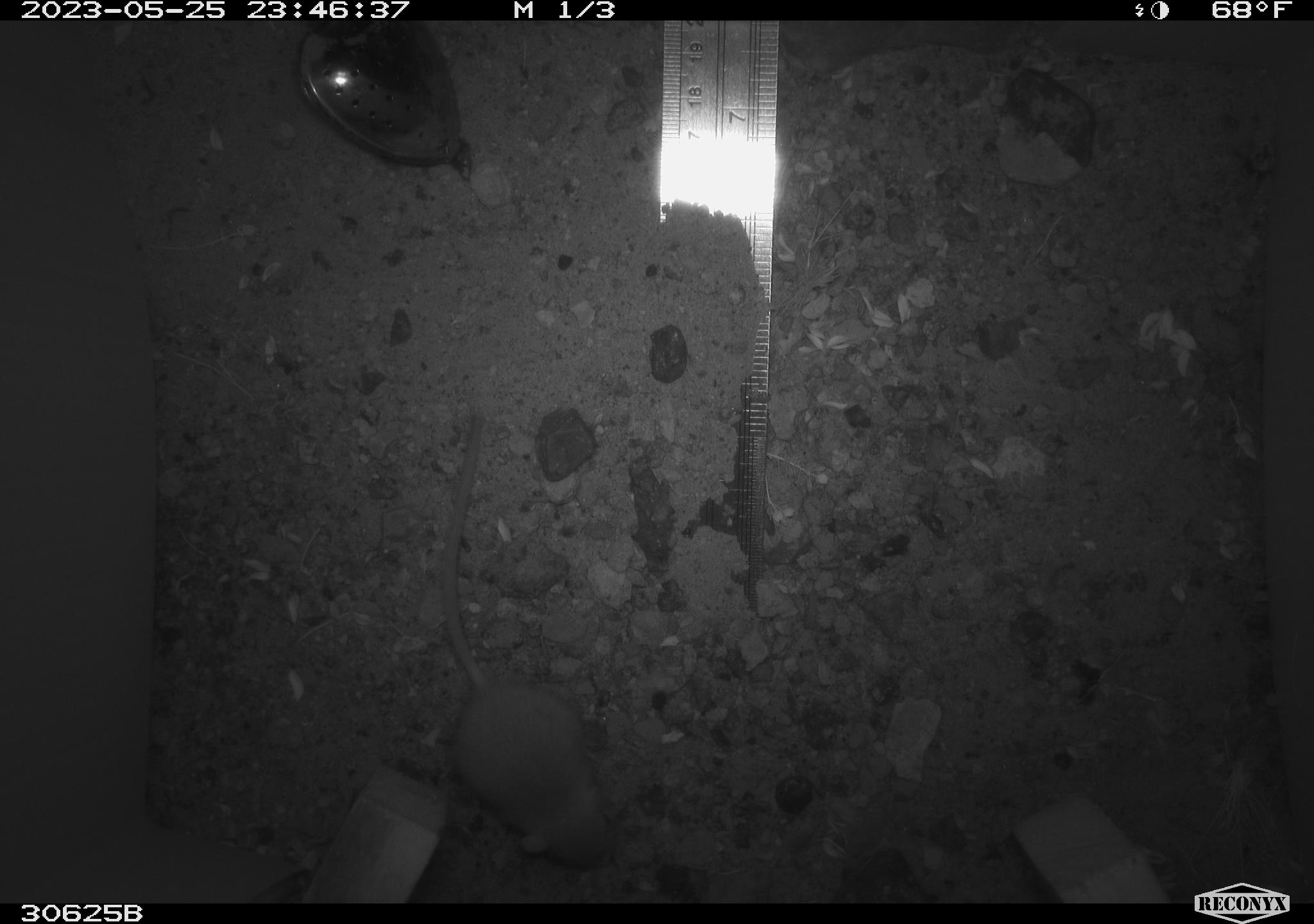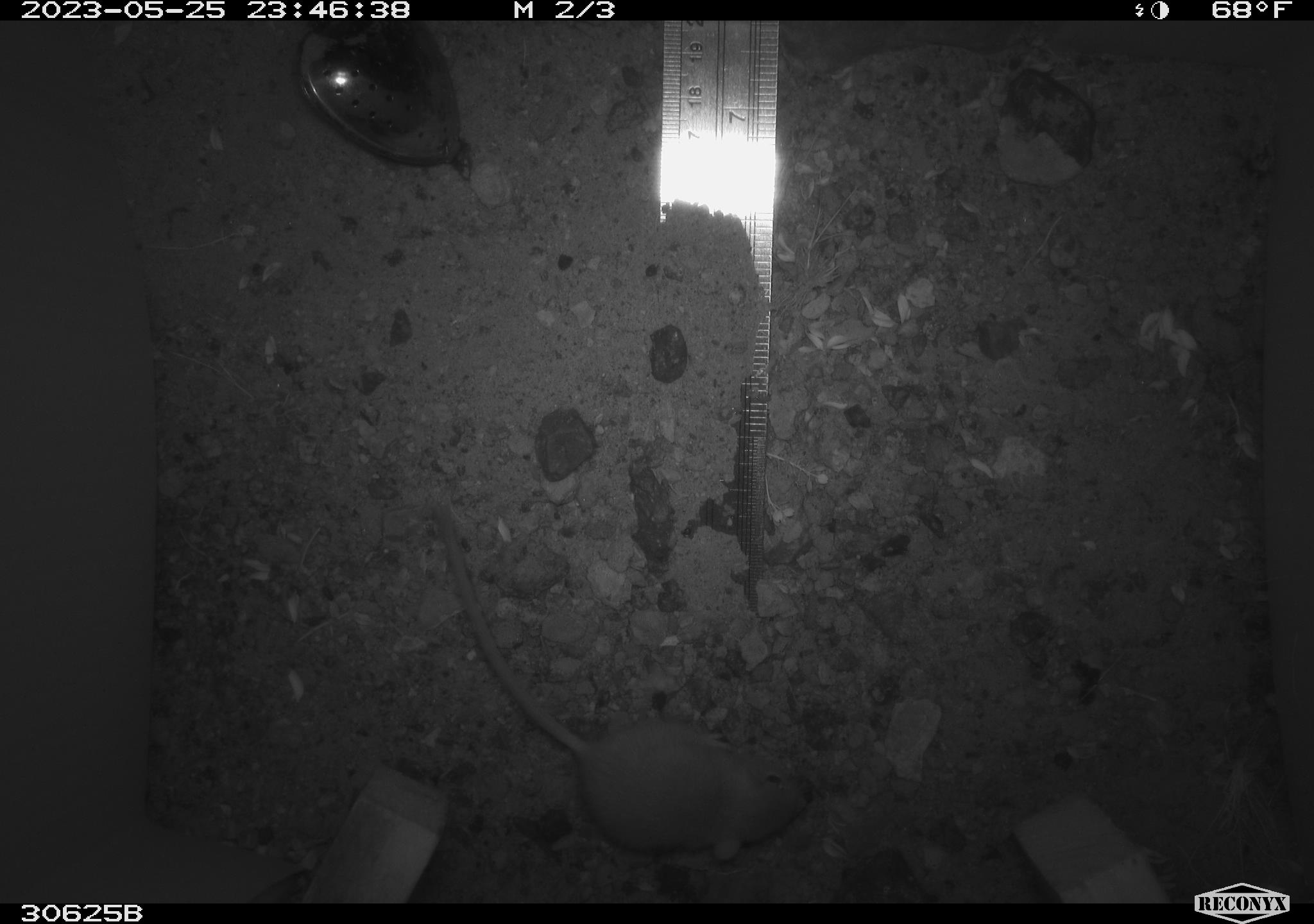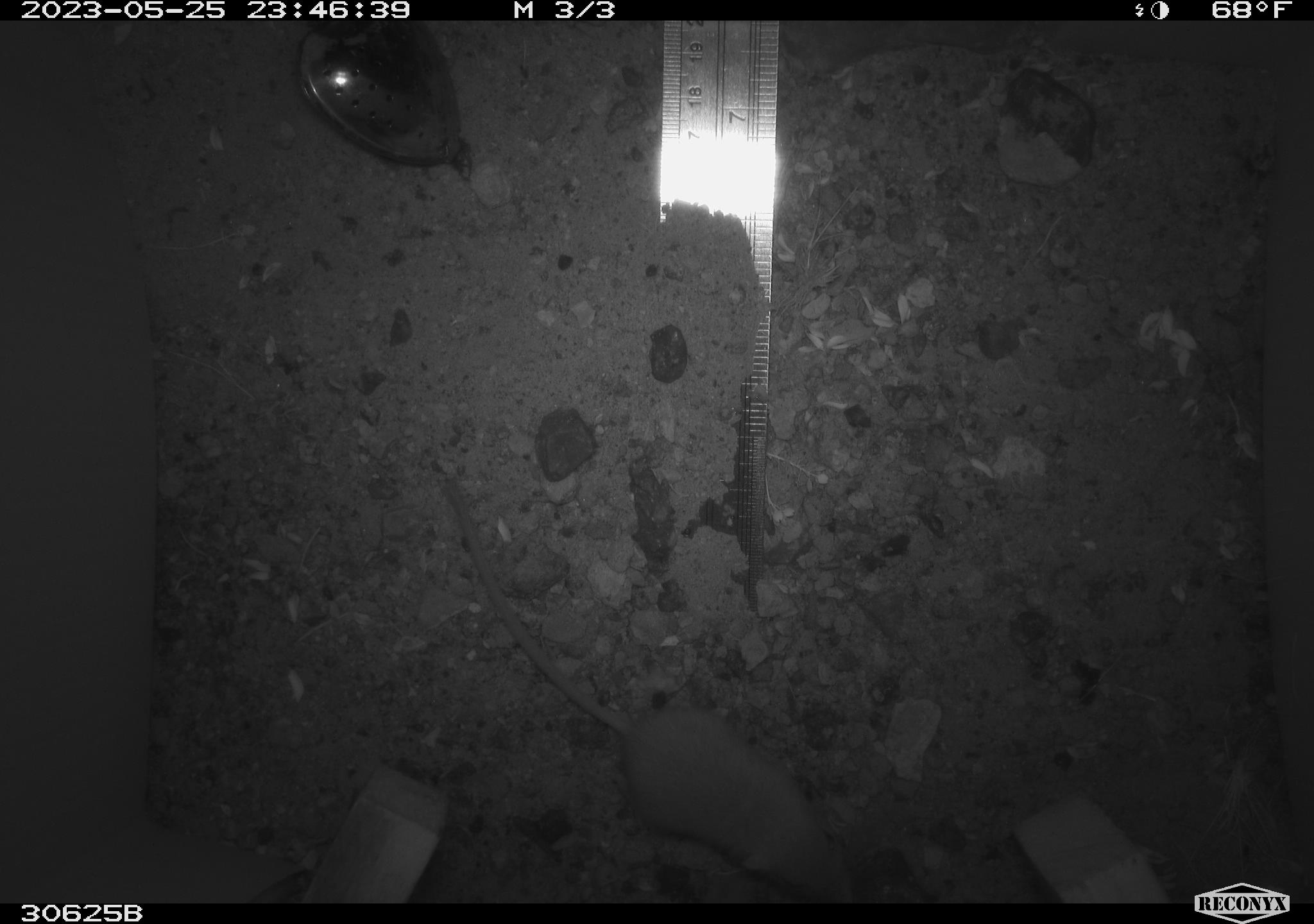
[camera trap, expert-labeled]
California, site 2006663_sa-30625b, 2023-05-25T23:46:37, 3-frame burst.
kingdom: Animalia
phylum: Chordata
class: Mammalia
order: Rodentia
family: Heteromyidae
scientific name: Heteromyidae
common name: kangaroo rats and pocket mice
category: heteromyidae family